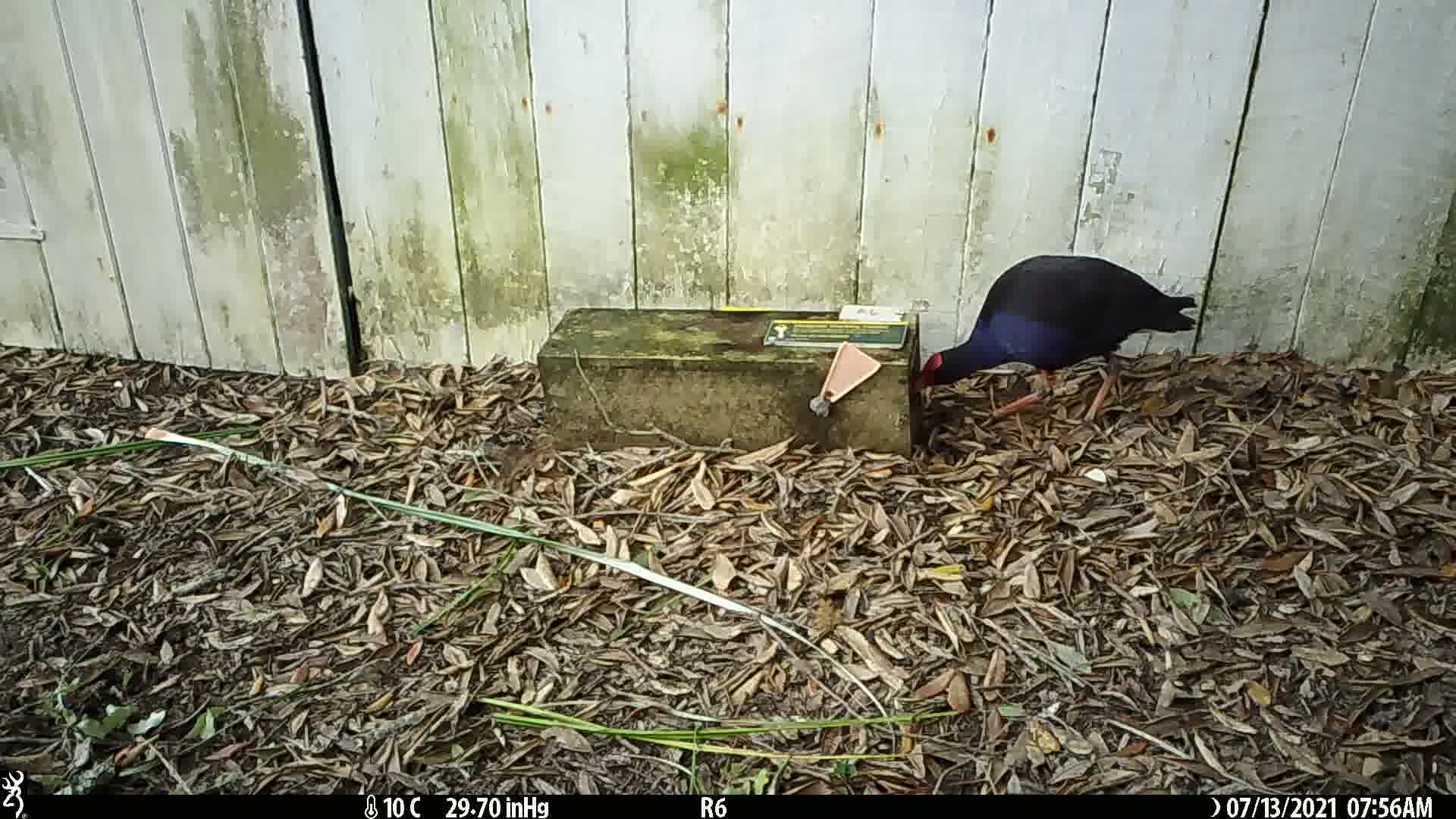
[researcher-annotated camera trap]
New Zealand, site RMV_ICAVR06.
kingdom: Animalia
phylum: Chordata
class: Aves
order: Gruiformes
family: Rallidae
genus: Porphyrio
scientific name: Porphyrio melanotus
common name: australasian swamphen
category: pukeko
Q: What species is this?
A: Pukeko (australasian swamphen) (Porphyrio melanotus).